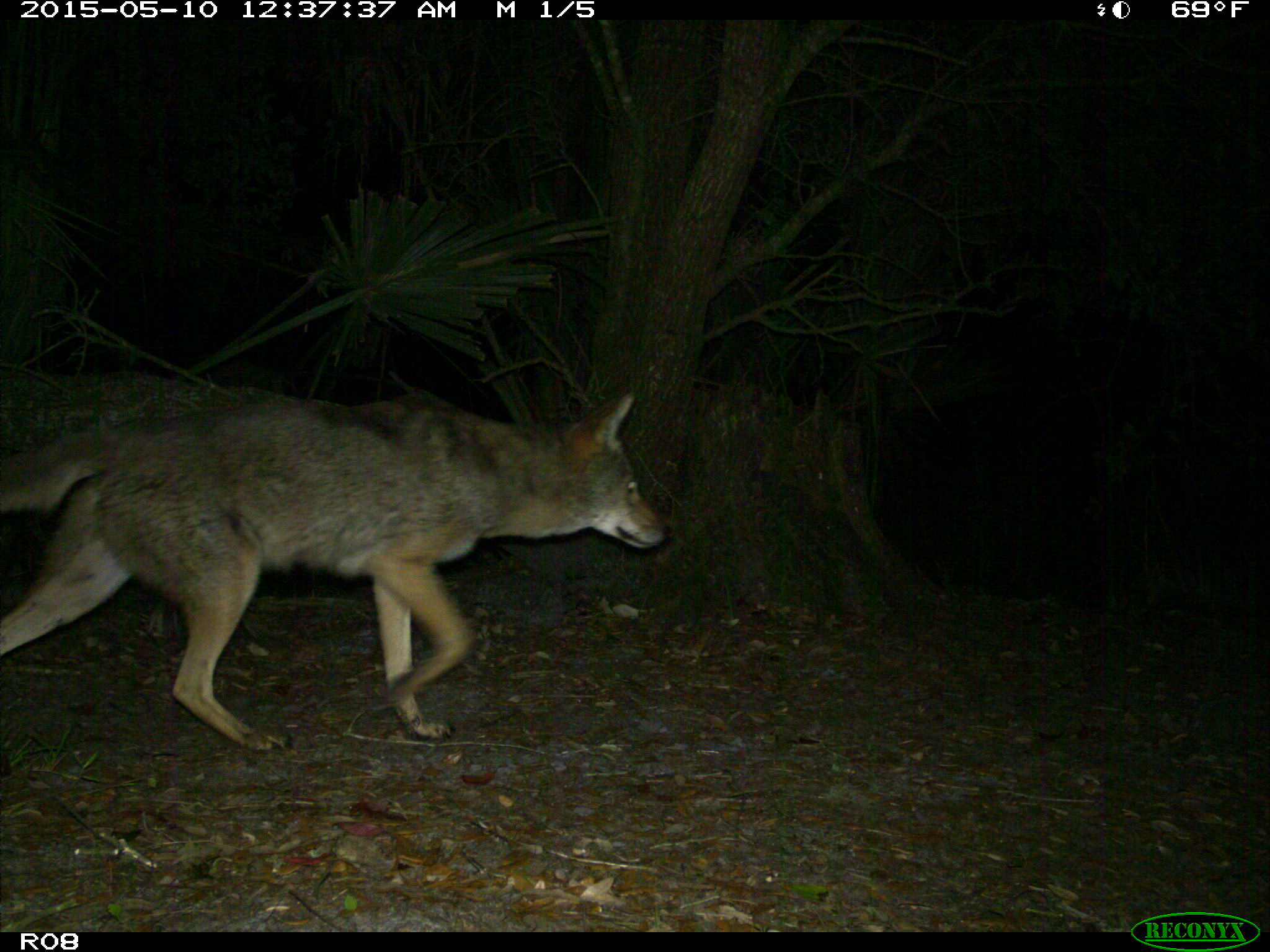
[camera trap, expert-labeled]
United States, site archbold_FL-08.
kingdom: Animalia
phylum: Chordata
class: Mammalia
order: Carnivora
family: Canidae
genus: Canis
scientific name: Canis latrans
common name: coyote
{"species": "Canis latrans (coyote)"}